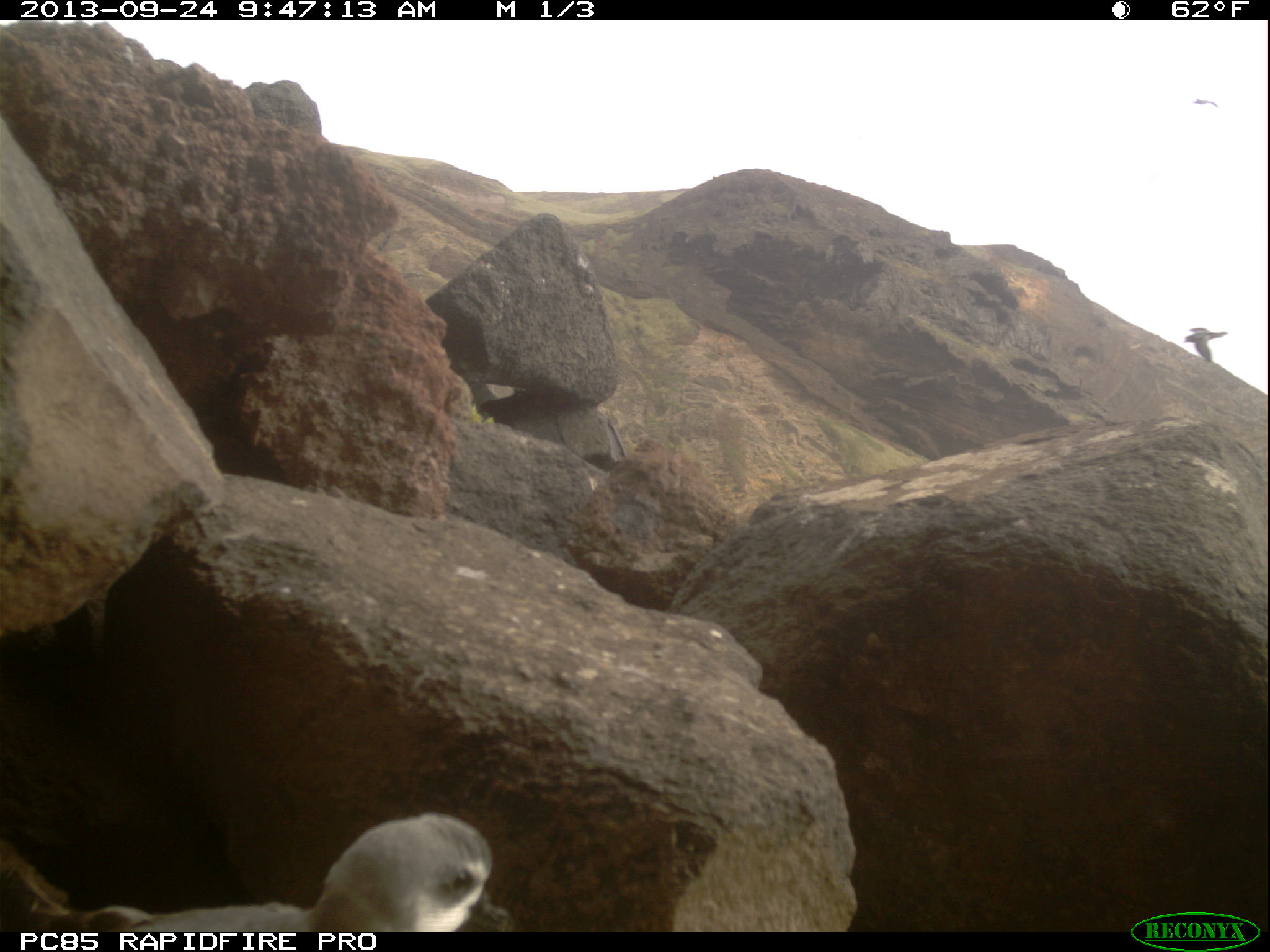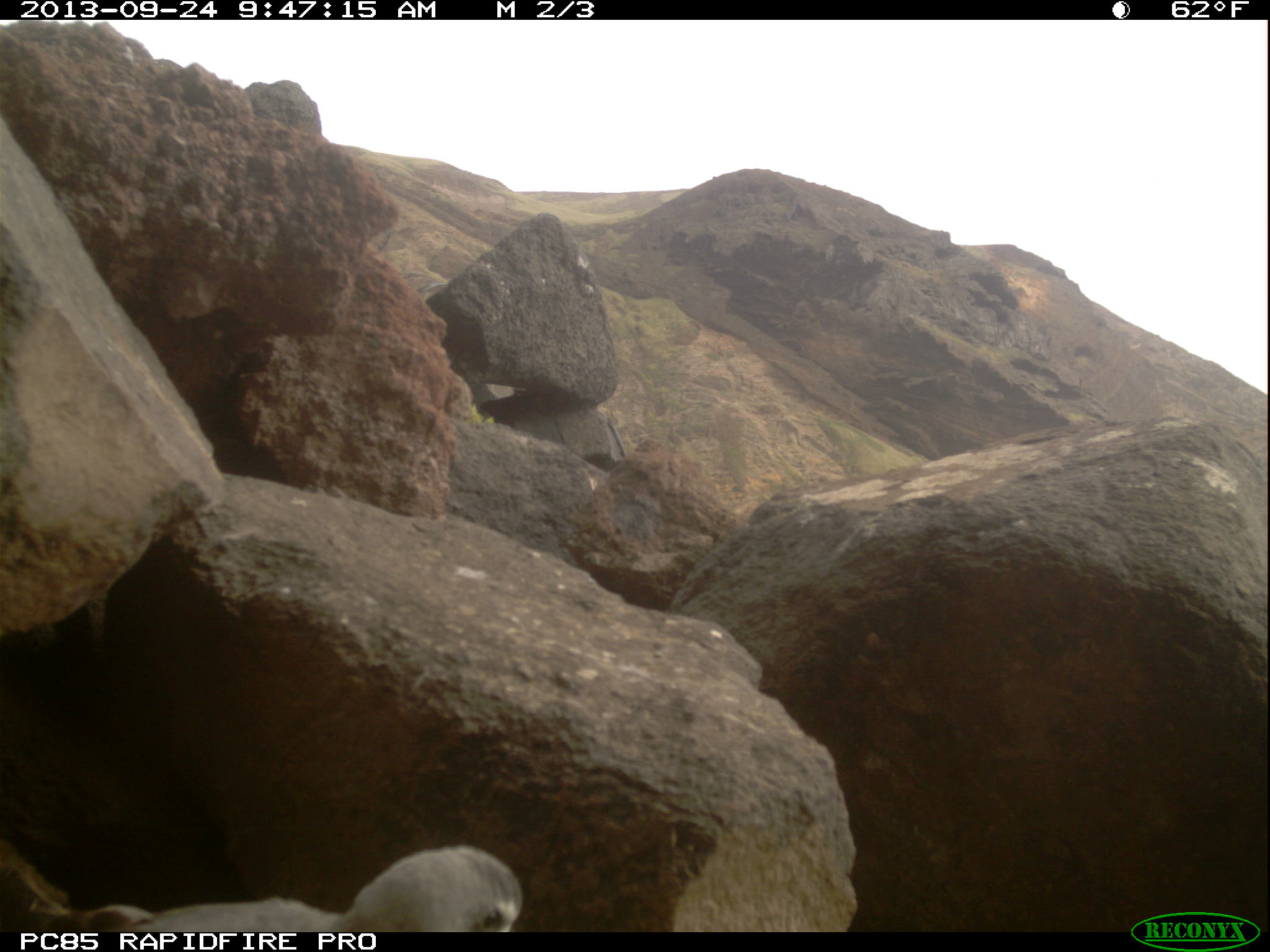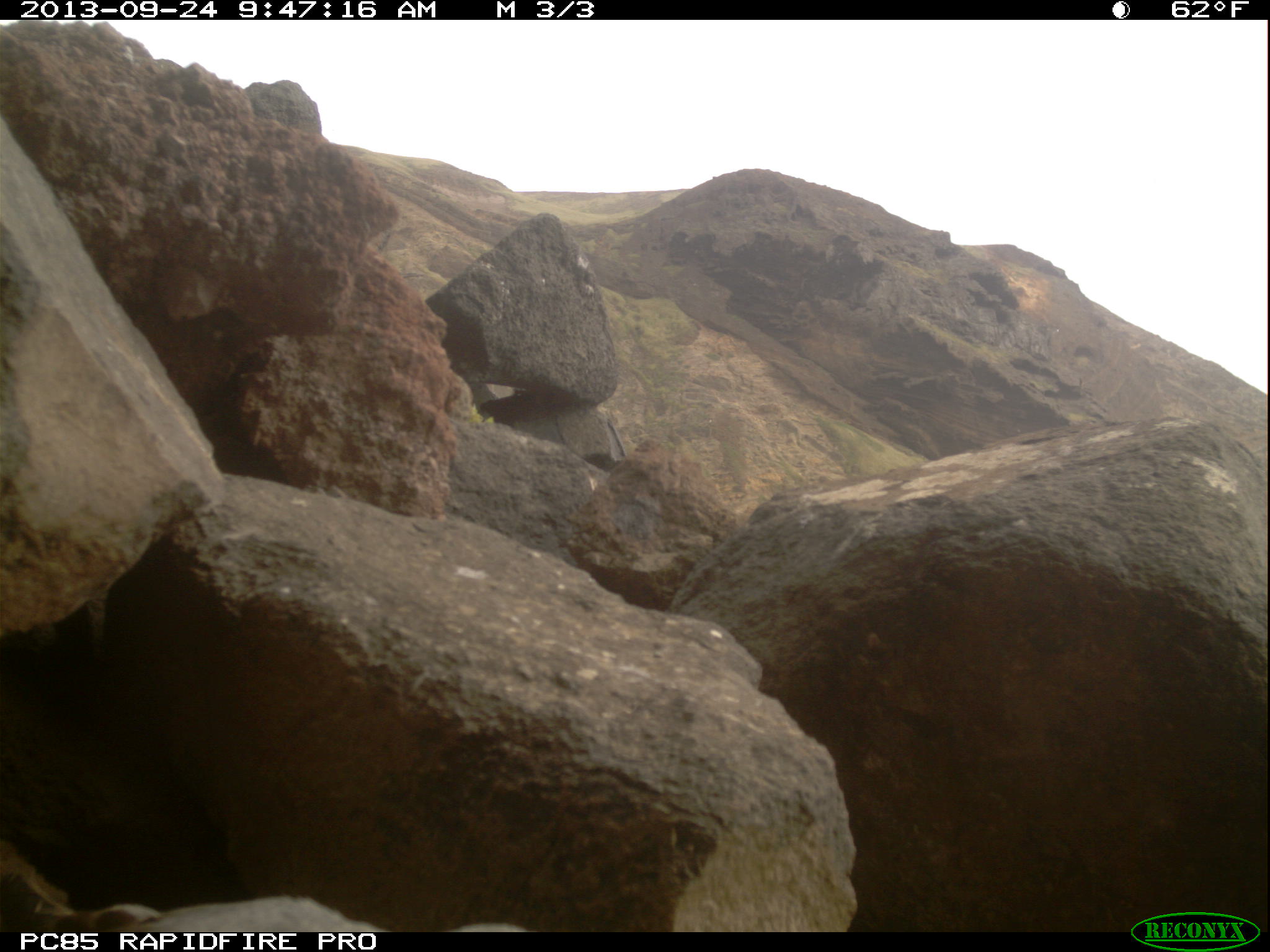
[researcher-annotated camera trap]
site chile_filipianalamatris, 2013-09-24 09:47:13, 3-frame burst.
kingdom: Animalia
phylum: Chordata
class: Aves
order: Procellariiformes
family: Procellariidae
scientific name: Procellariidae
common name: petrel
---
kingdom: Animalia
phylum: Chordata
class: Aves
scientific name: Aves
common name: bird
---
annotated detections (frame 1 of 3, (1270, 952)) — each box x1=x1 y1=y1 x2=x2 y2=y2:
bird: x1=1184 y1=325 x2=1226 y2=364; x1=1186 y1=92 x2=1223 y2=116
petrel: x1=0 y1=816 x2=507 y2=932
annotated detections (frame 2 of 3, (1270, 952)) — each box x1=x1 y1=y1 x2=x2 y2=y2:
petrel: x1=6 y1=840 x2=536 y2=932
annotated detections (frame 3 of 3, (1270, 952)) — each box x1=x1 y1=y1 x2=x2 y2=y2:
petrel: x1=0 y1=827 x2=387 y2=933